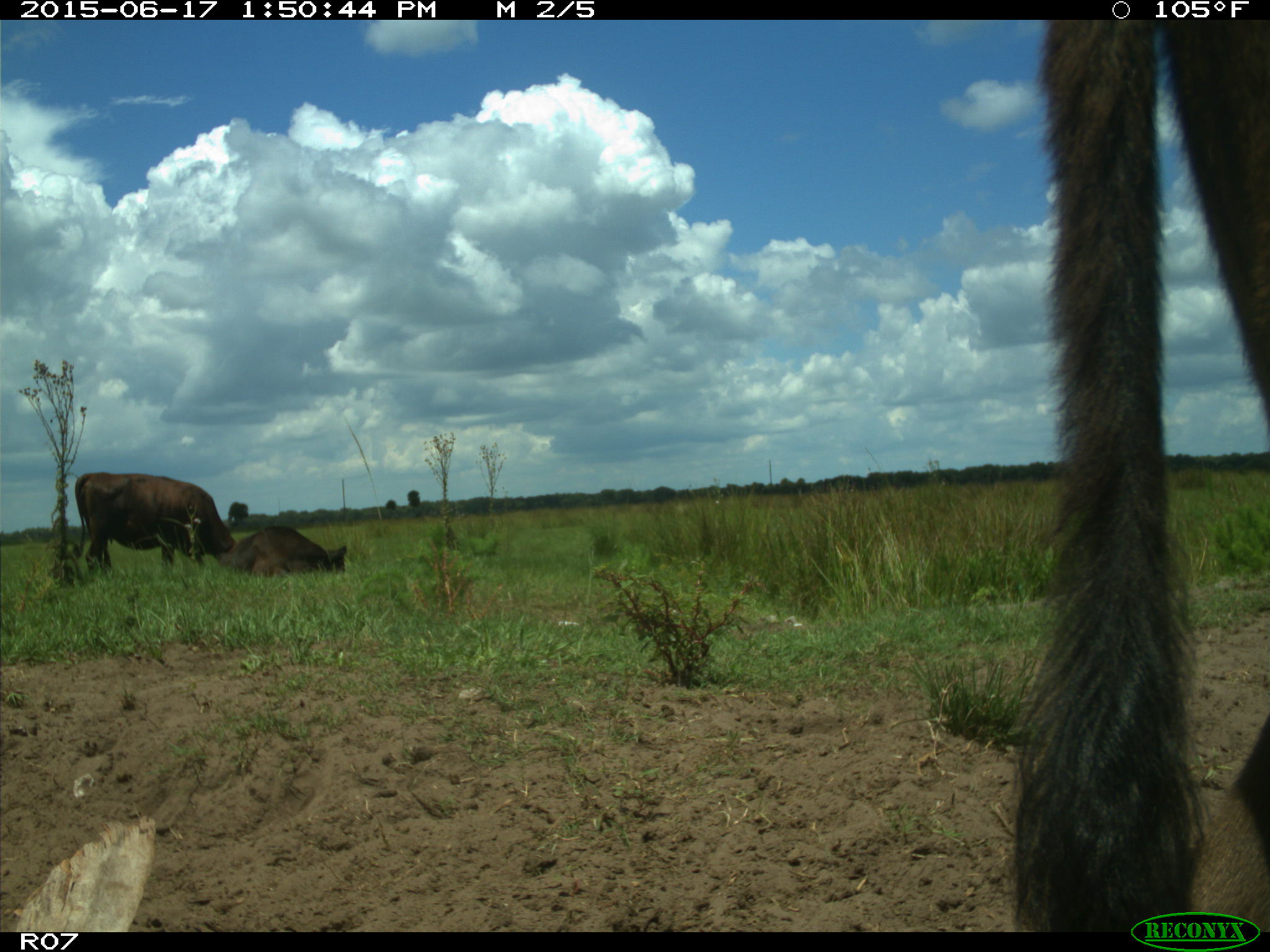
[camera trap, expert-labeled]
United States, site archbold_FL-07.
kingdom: Animalia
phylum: Chordata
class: Mammalia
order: Artiodactyla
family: Bovidae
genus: Bos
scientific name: Bos taurus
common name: domestic cow